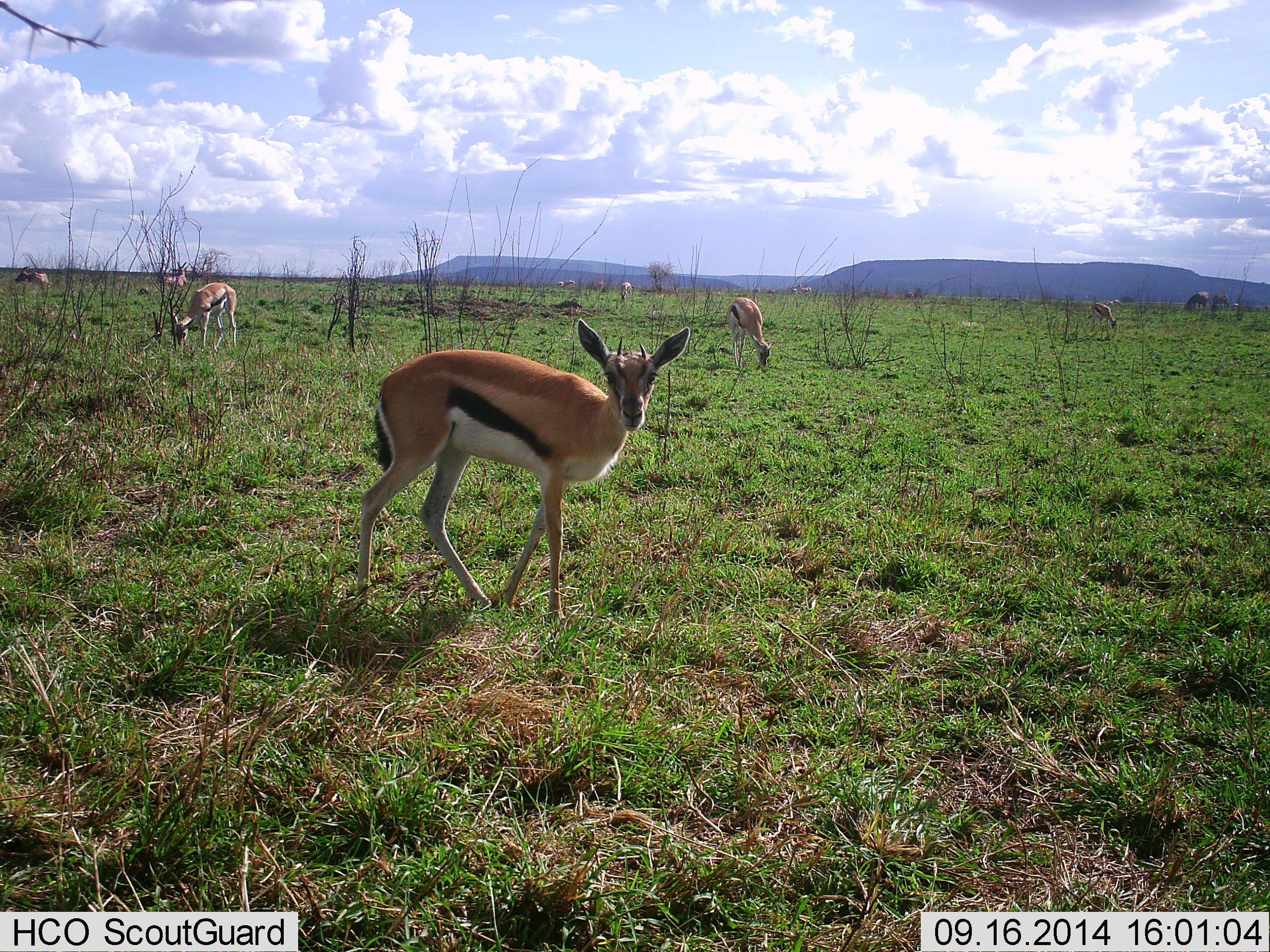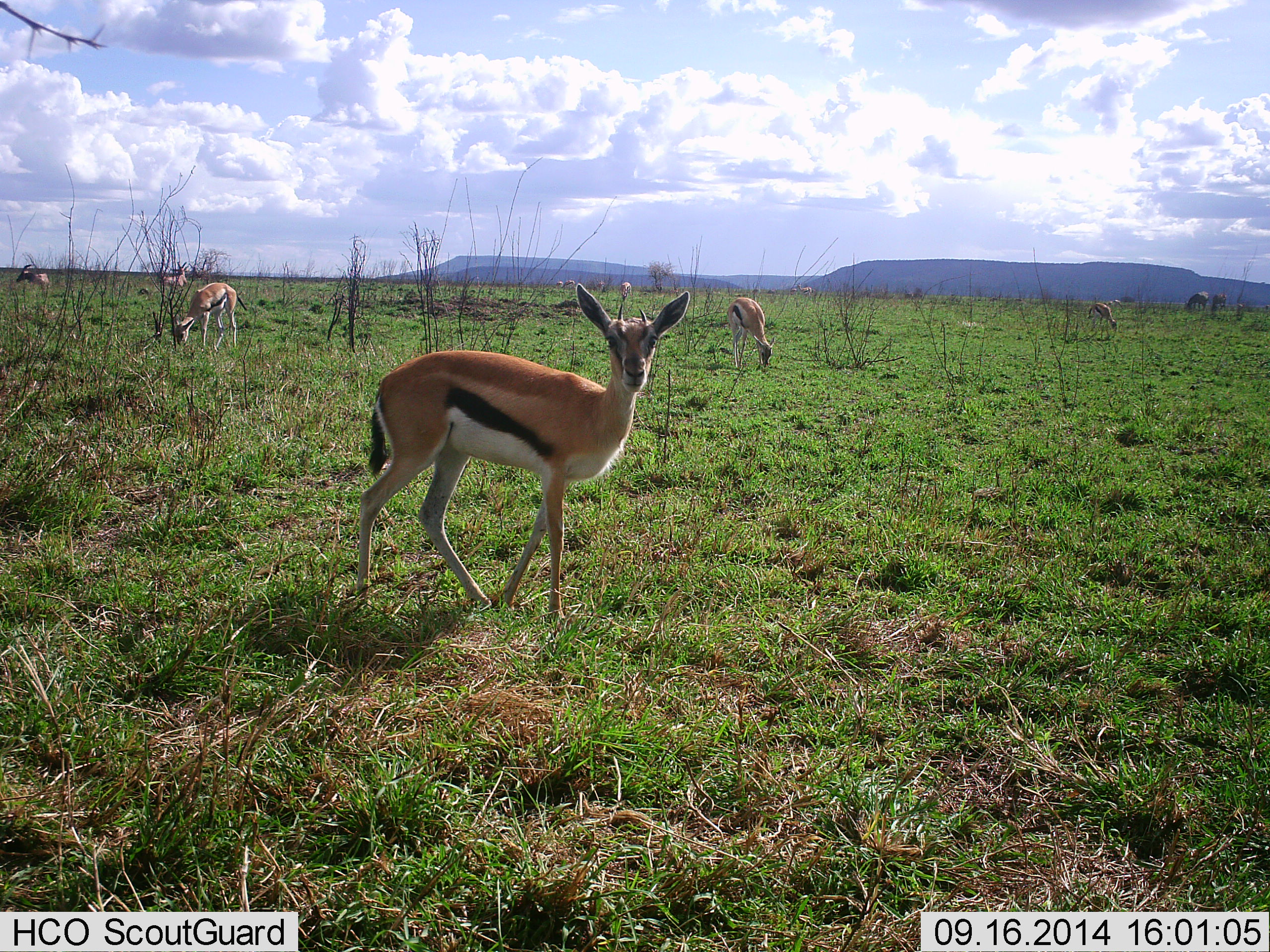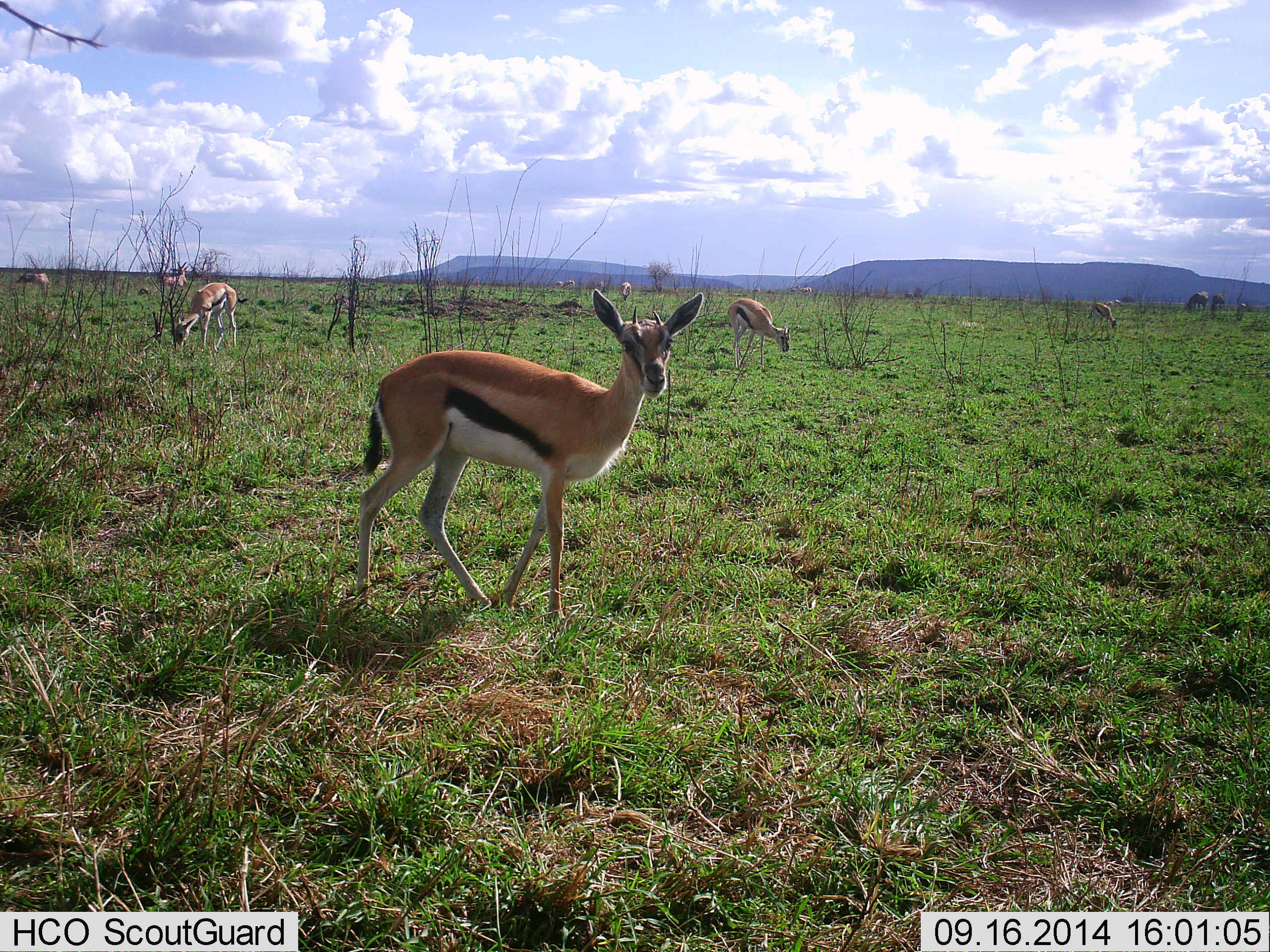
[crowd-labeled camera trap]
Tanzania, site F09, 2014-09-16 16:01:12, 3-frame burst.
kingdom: Animalia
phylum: Chordata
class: Mammalia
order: Artiodactyla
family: Bovidae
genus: Eudorcas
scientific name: Eudorcas thomsonii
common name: thomson's gazelle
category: gazellethomsons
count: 8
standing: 93%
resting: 0%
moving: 0%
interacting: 0%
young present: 0%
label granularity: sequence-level